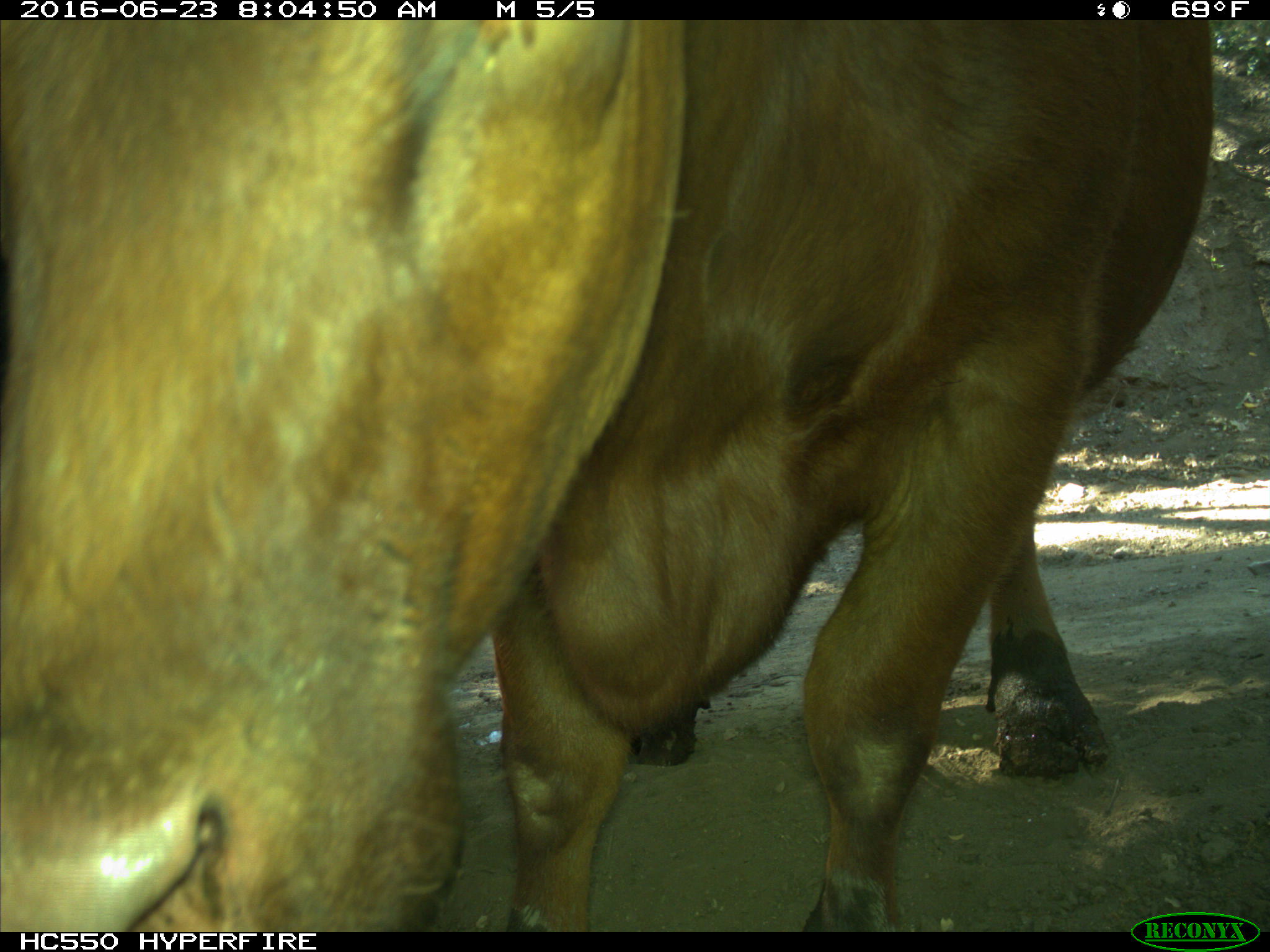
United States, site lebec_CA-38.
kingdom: Animalia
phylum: Chordata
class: Mammalia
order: Artiodactyla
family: Bovidae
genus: Bos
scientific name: Bos taurus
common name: domestic cow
Bos taurus (domestic cow).